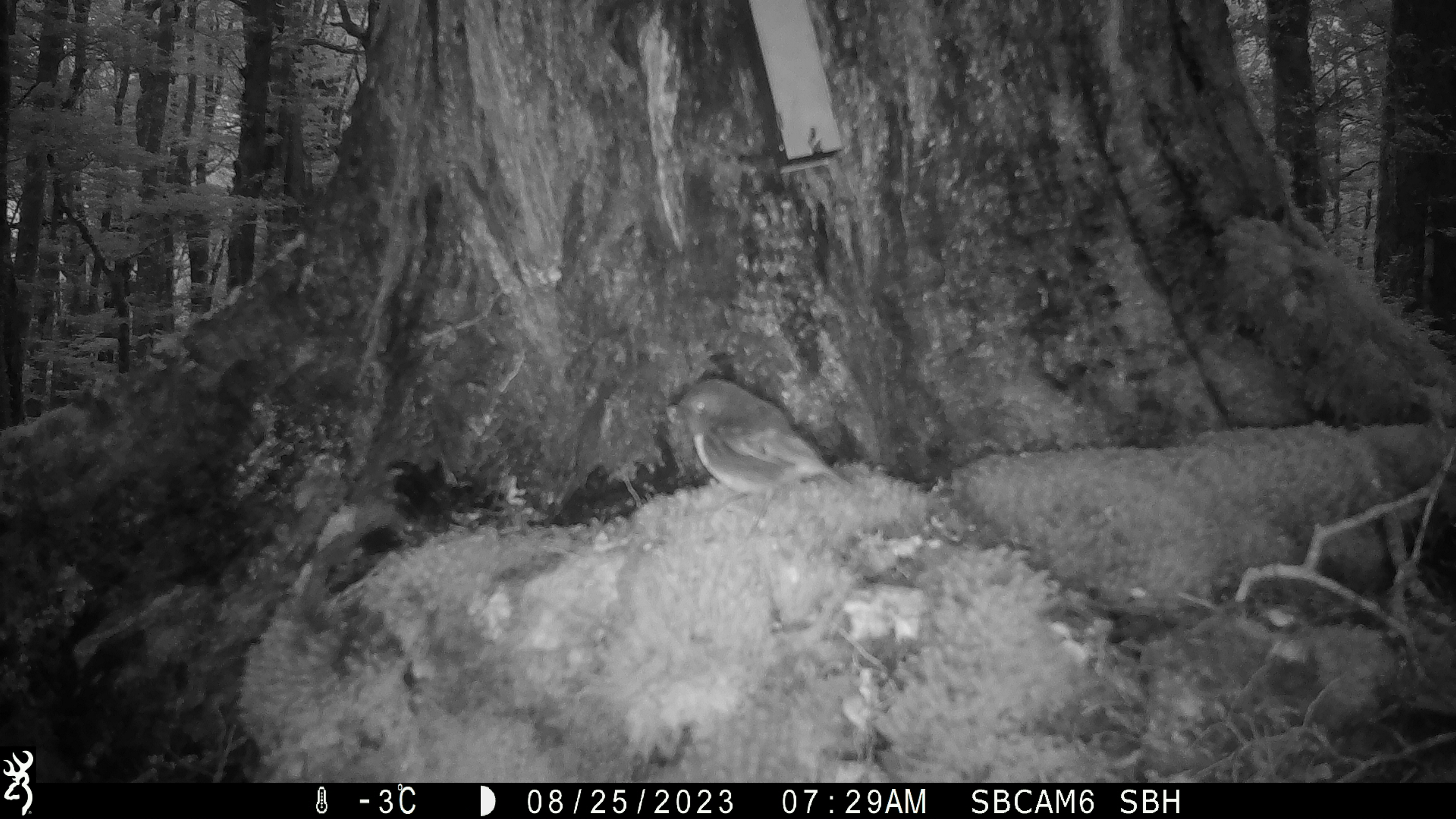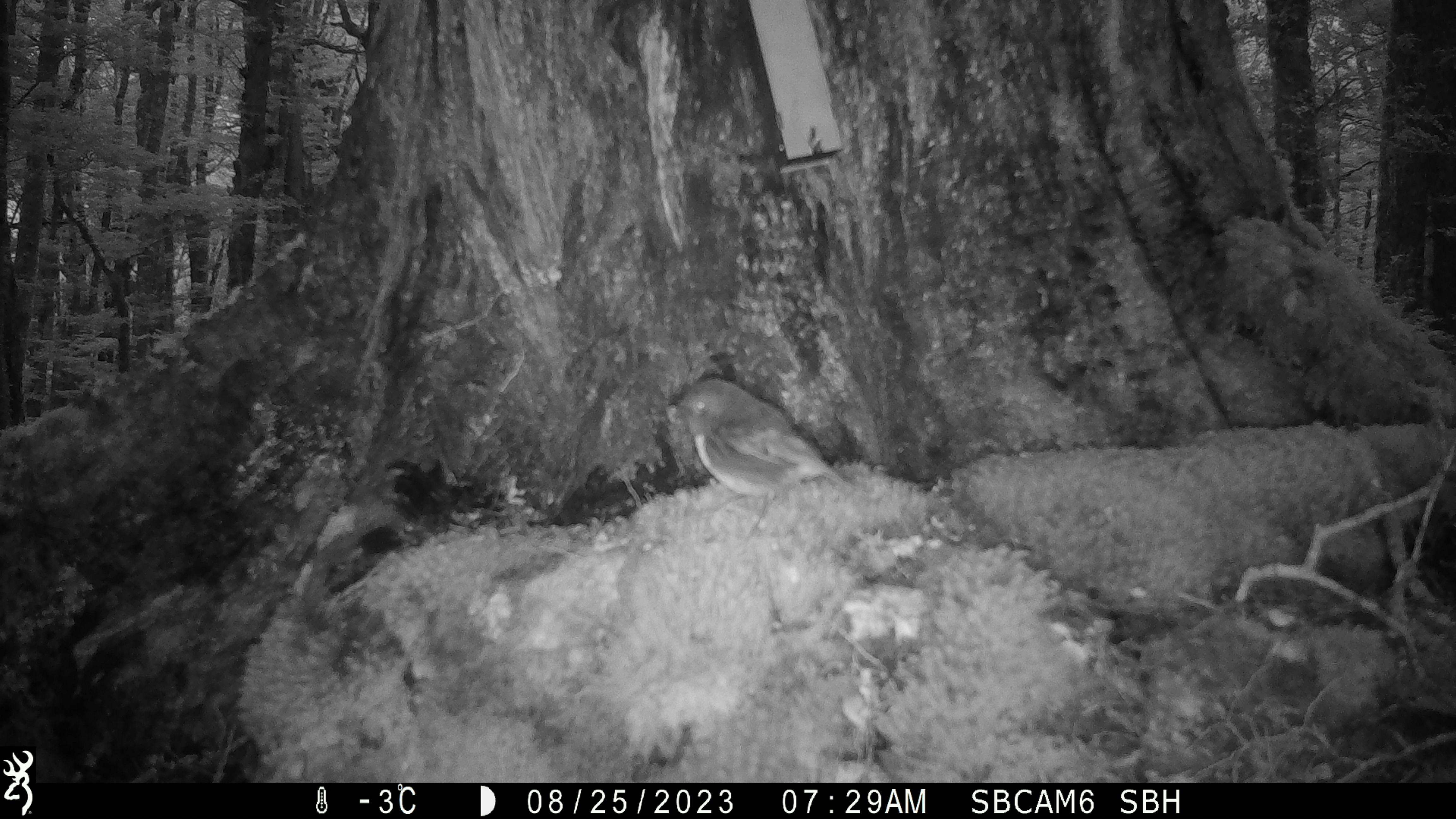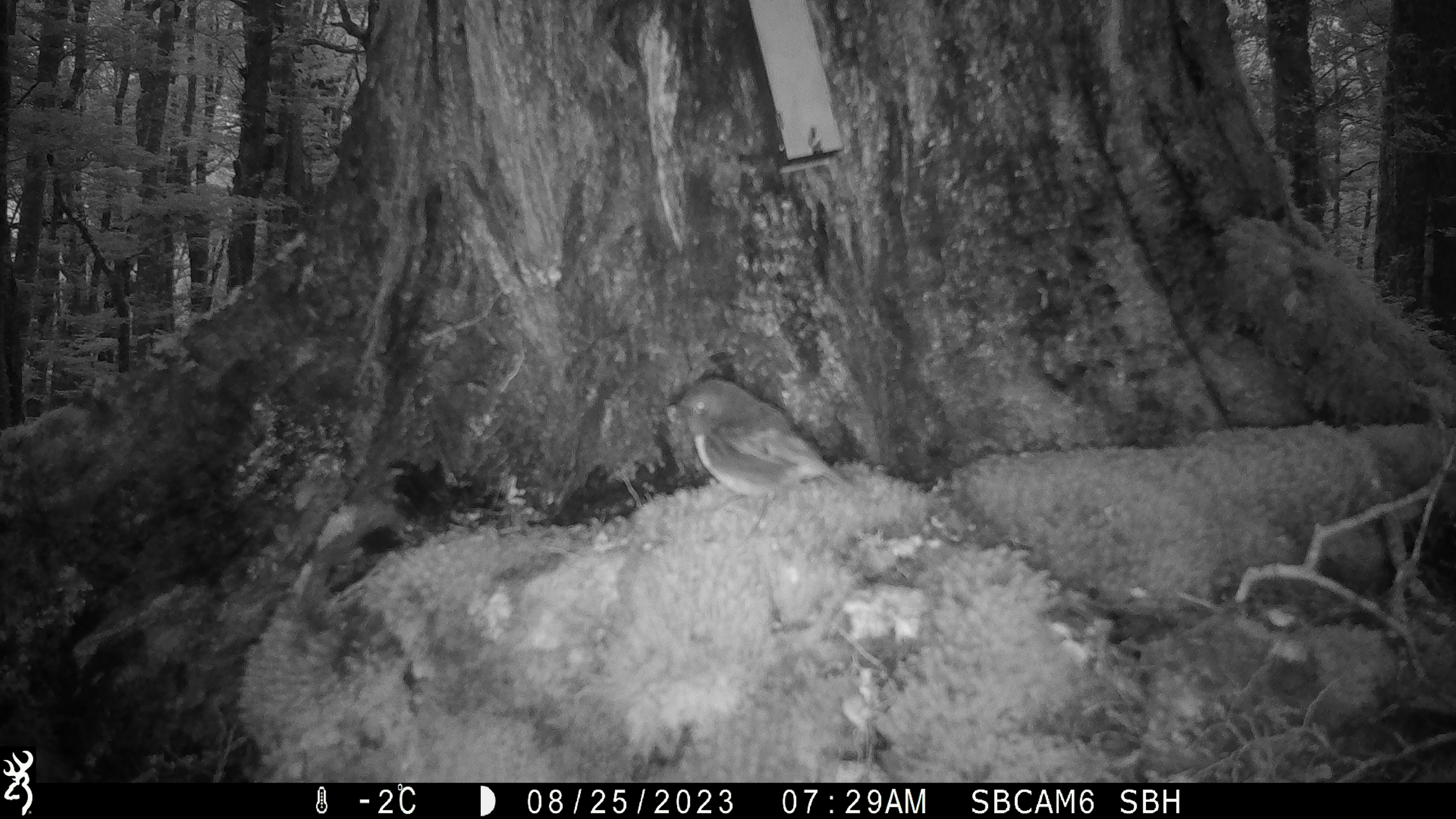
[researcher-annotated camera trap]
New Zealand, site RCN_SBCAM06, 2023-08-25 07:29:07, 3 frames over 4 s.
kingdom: Animalia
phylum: Chordata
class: Aves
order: Passeriformes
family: Petroicidae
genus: Petroica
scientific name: Petroica australis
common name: new zealand robin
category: robin